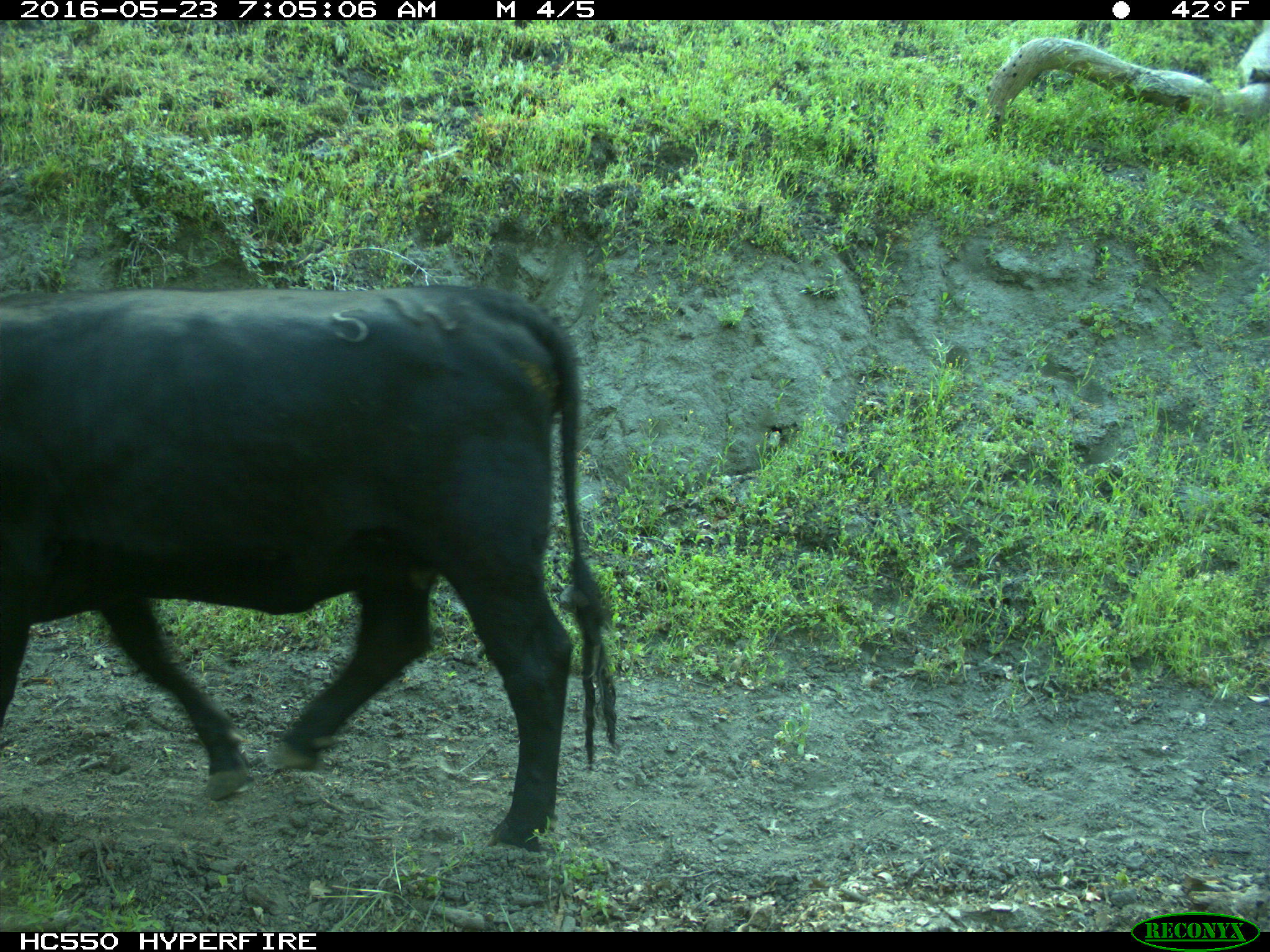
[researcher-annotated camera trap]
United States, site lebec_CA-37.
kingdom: Animalia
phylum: Chordata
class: Mammalia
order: Artiodactyla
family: Bovidae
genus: Bos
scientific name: Bos taurus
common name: domestic cow